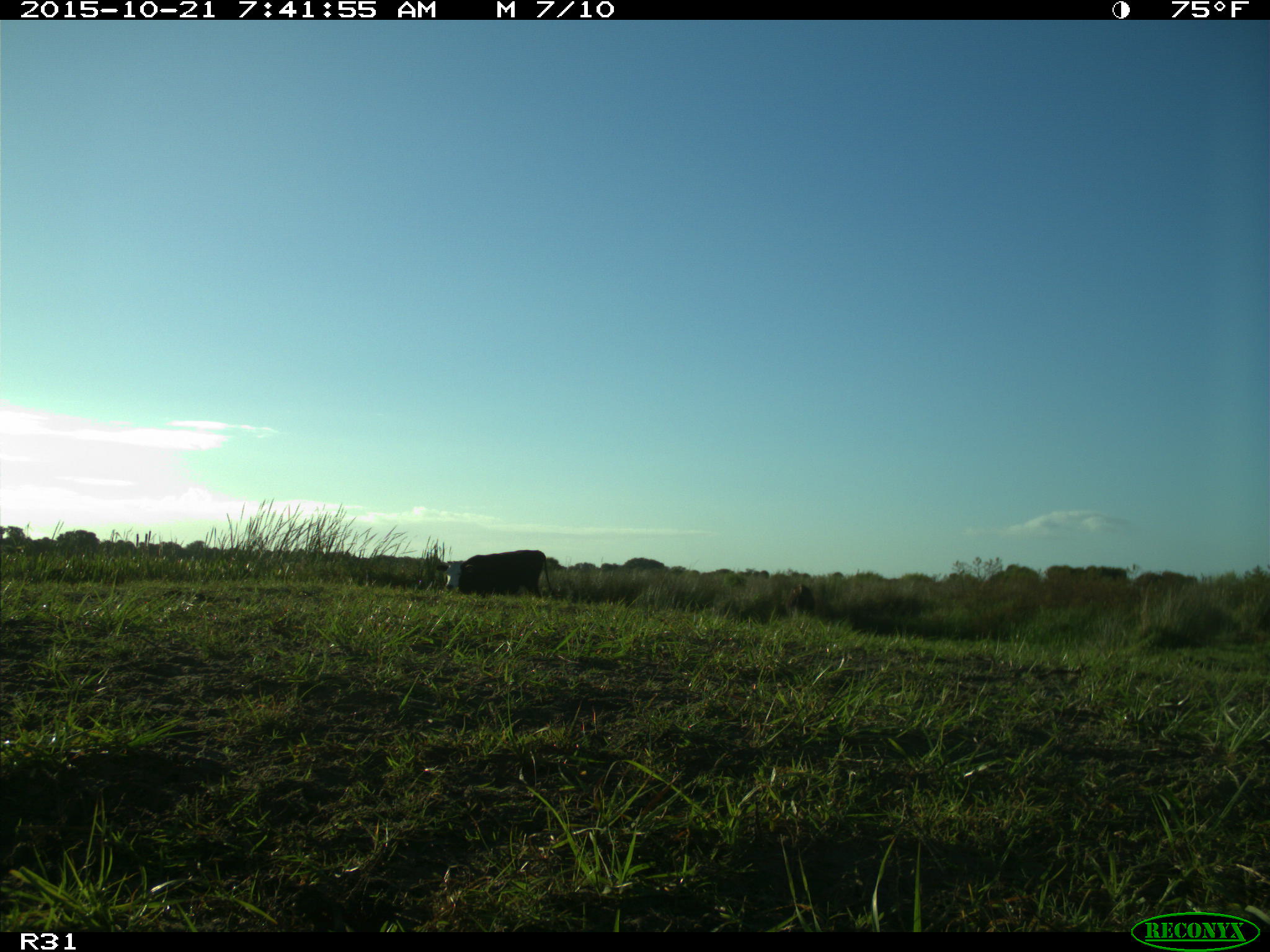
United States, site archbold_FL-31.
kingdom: Animalia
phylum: Chordata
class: Mammalia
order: Artiodactyla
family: Bovidae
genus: Bos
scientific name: Bos taurus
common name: domestic cow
Bos taurus (domestic cow).